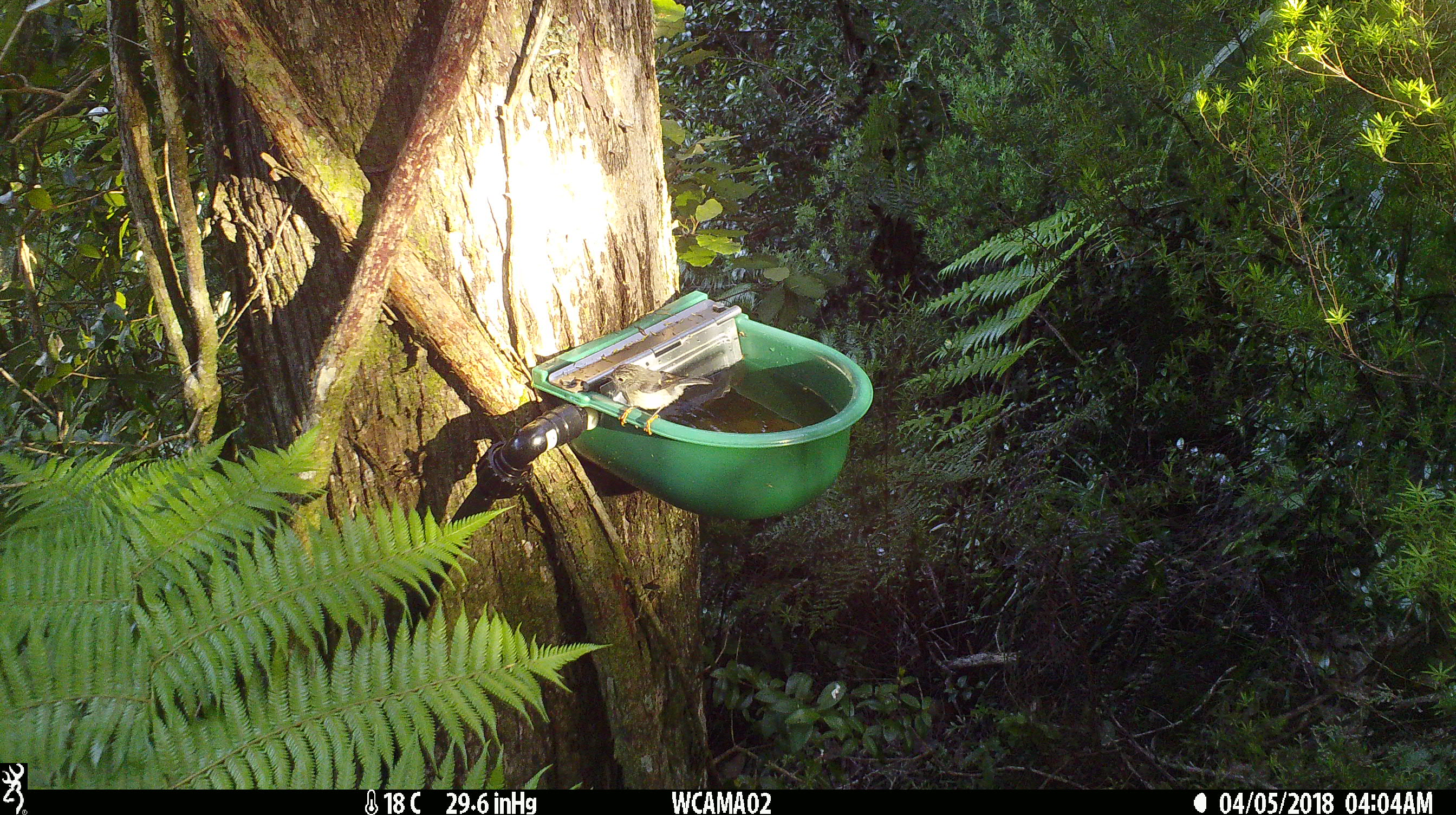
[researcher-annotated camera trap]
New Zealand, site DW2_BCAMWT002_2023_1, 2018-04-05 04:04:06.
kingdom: Animalia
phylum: Chordata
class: Aves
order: Passeriformes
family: Petroicidae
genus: Petroica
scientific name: Petroica macrocephala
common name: tomtit